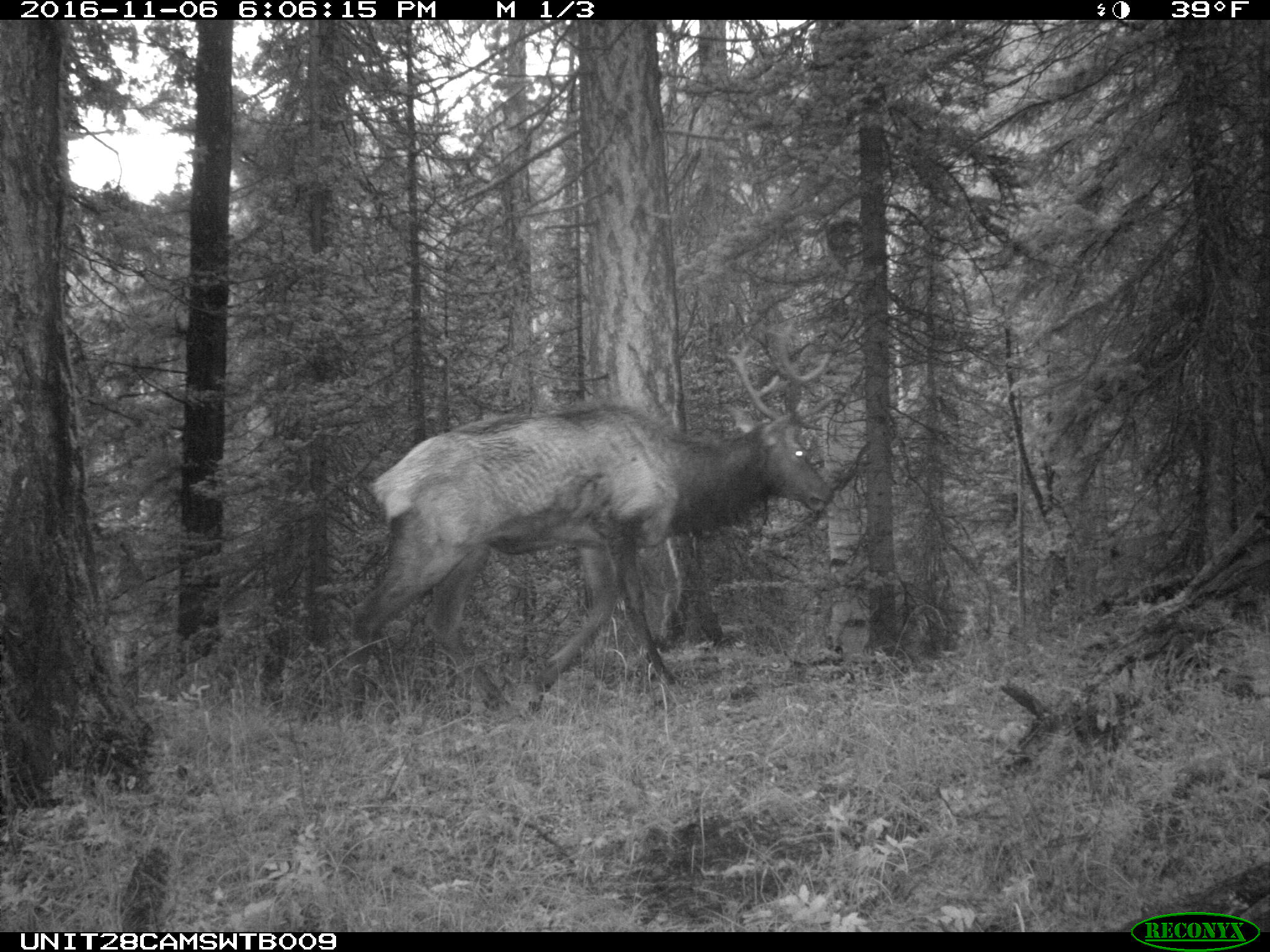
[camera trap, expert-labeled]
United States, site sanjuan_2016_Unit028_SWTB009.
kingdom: Animalia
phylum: Chordata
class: Mammalia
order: Artiodactyla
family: Cervidae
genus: Cervus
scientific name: Cervus elaphus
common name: red deer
Cervus elaphus (red deer).